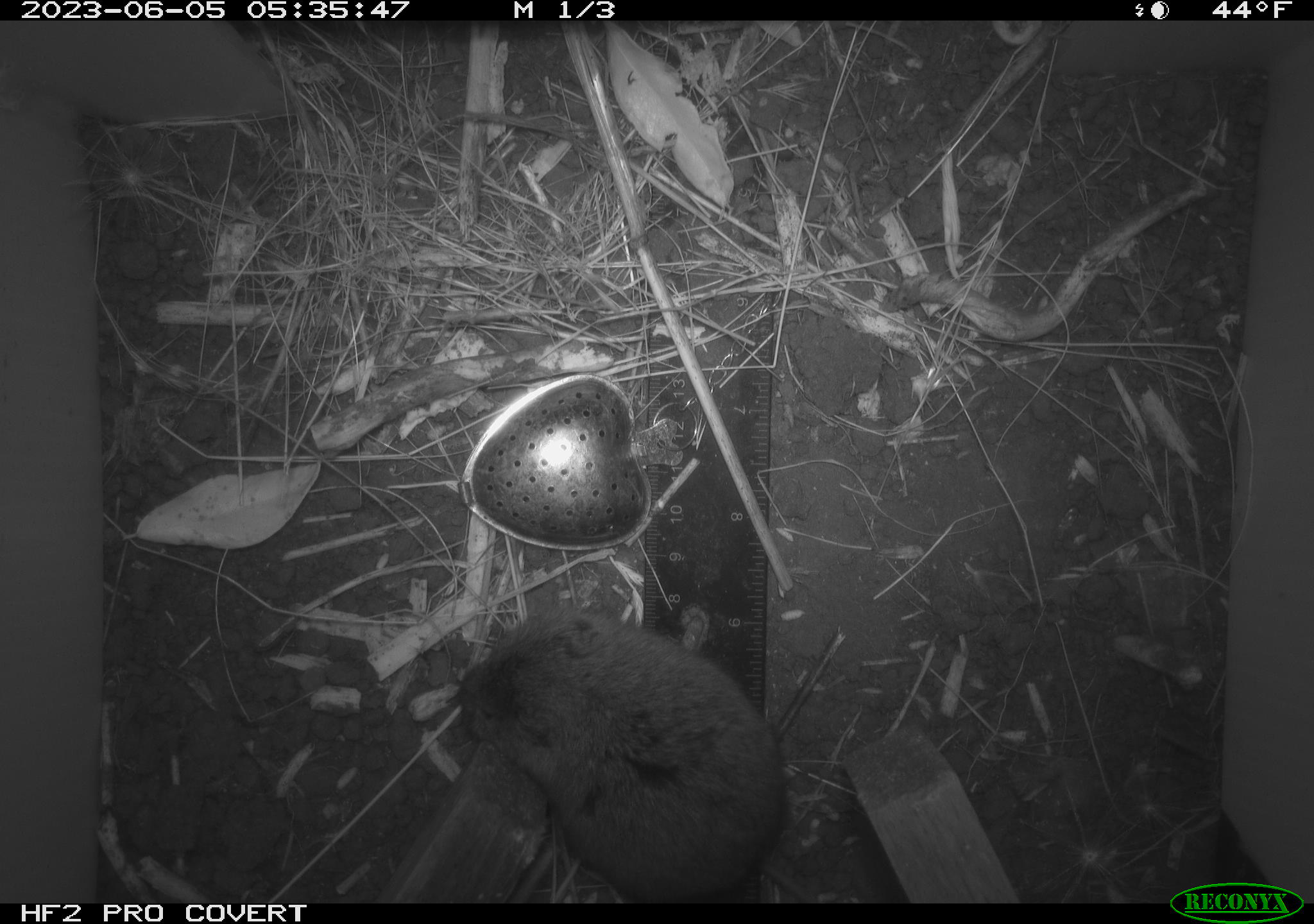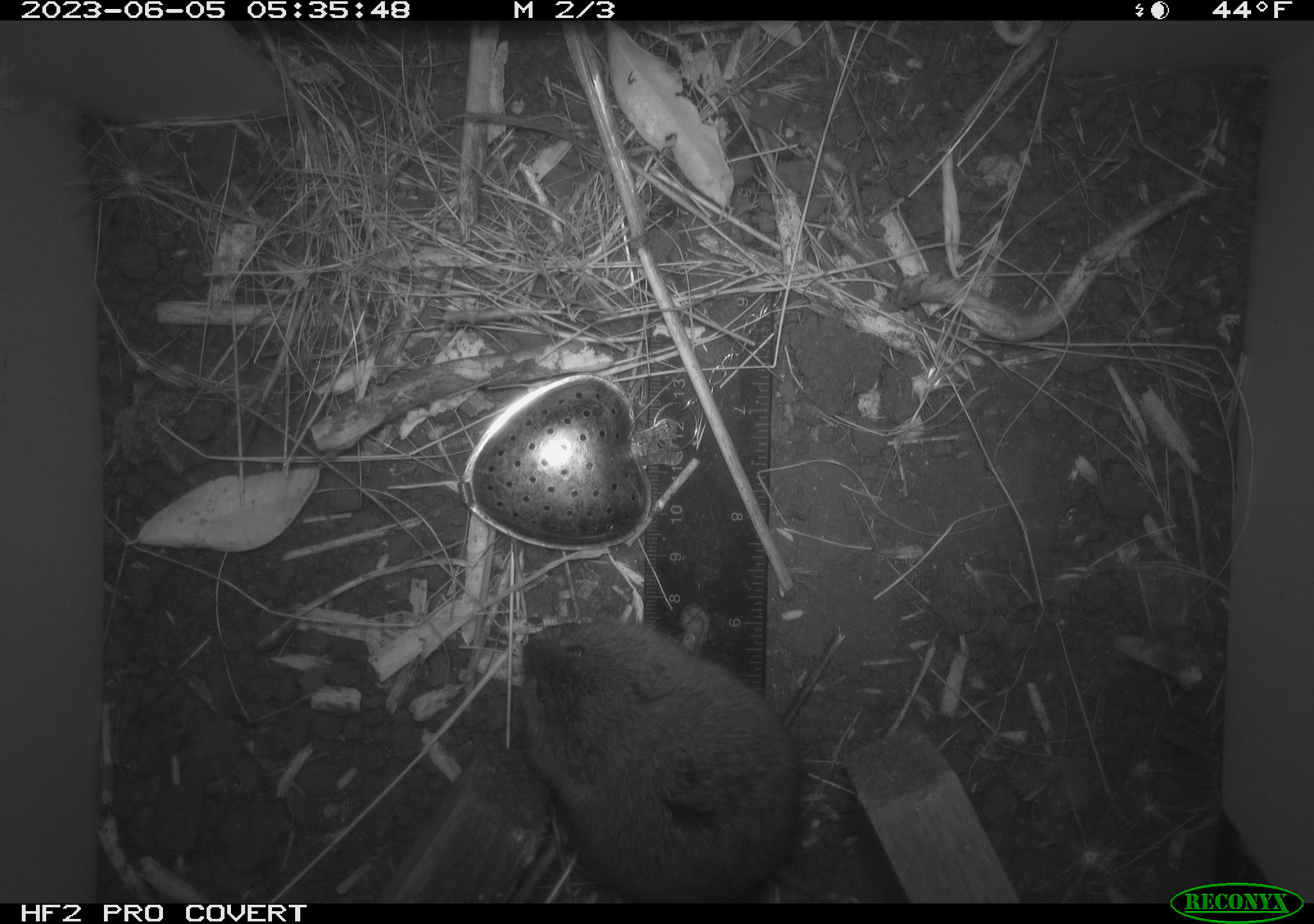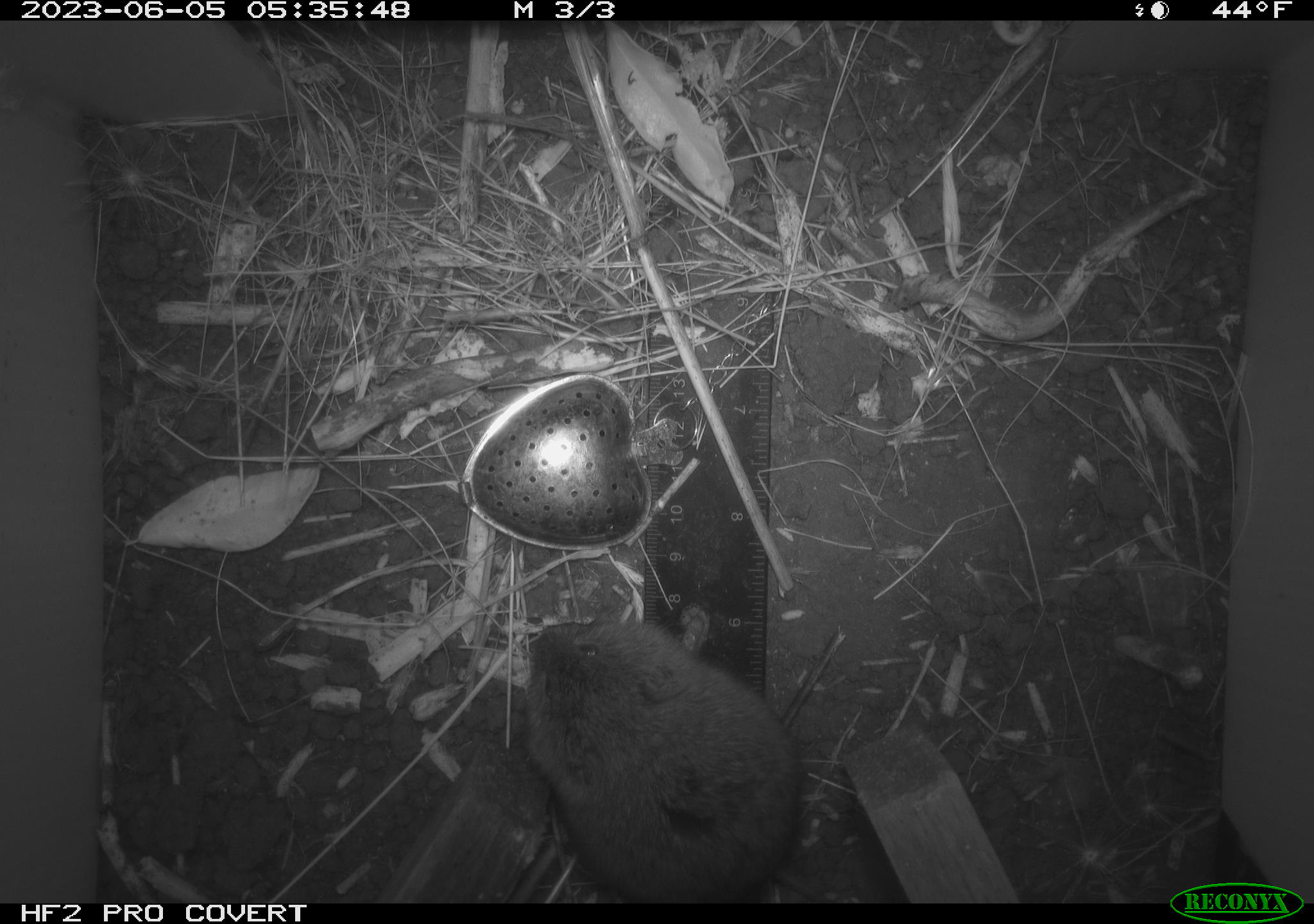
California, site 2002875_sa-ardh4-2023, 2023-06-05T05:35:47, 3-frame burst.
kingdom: Animalia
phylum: Chordata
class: Mammalia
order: Rodentia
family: Cricetidae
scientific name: Arvicolinae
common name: voles, lemmings, and muskrats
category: arvicolinae subfamily